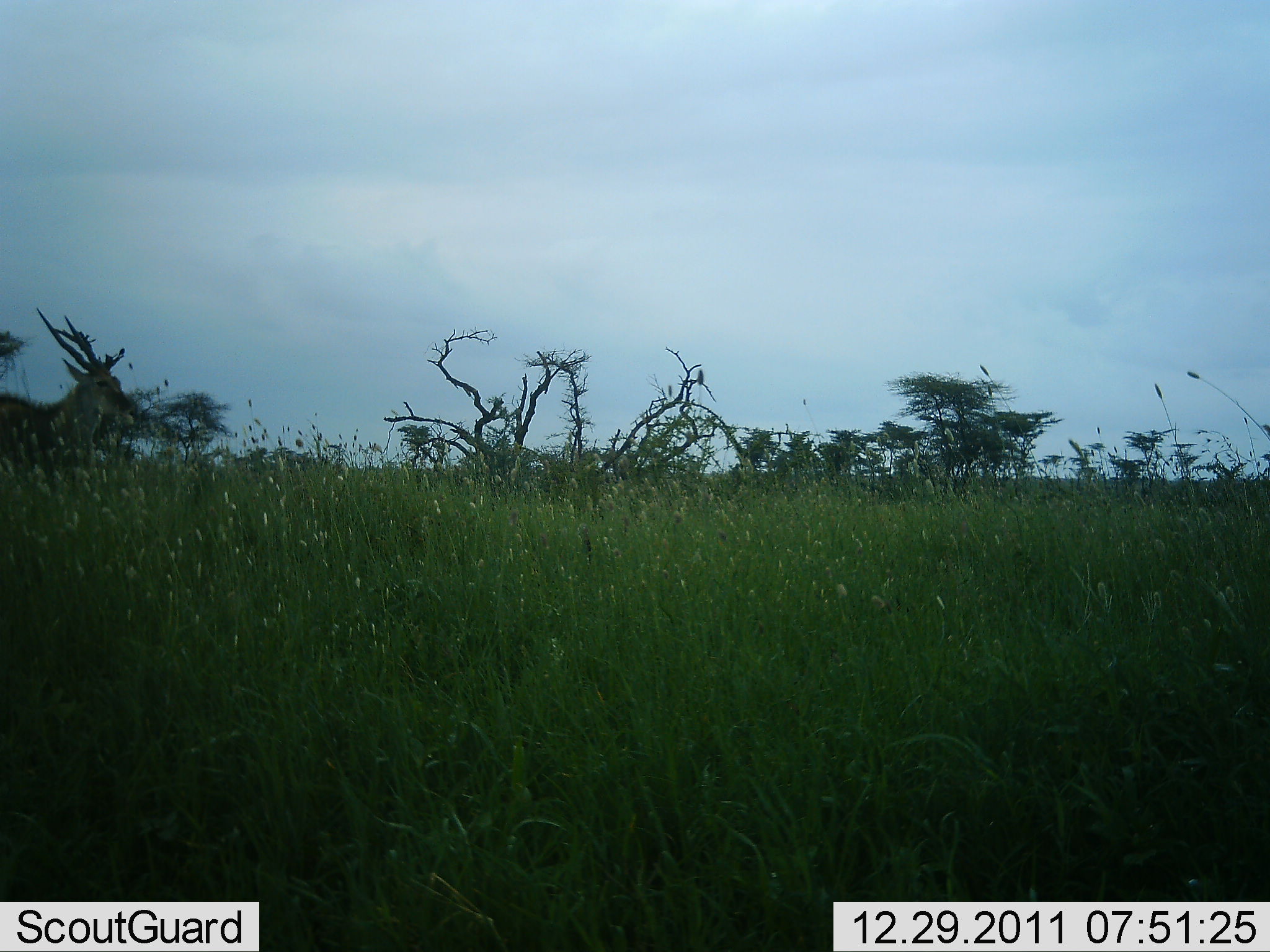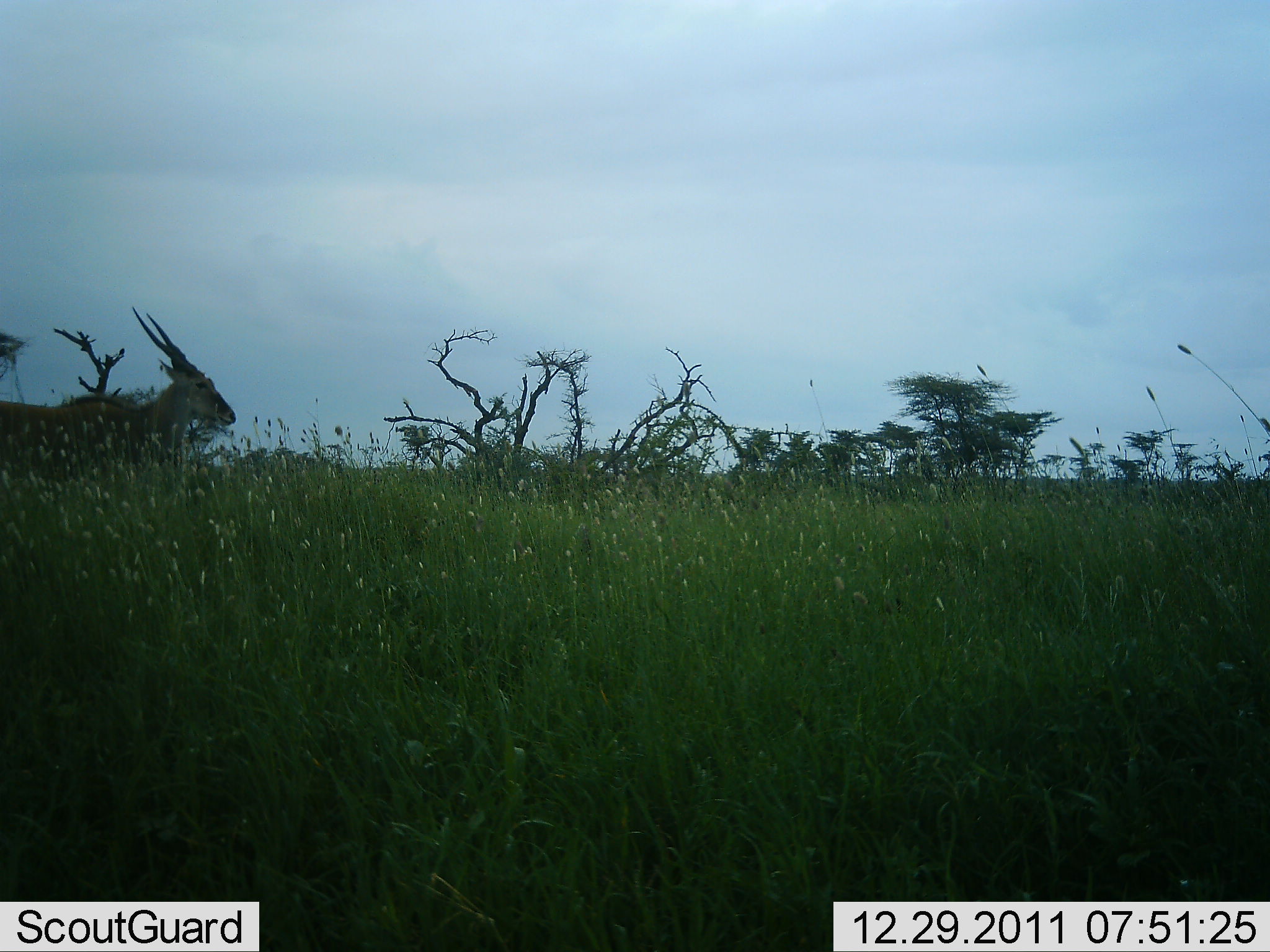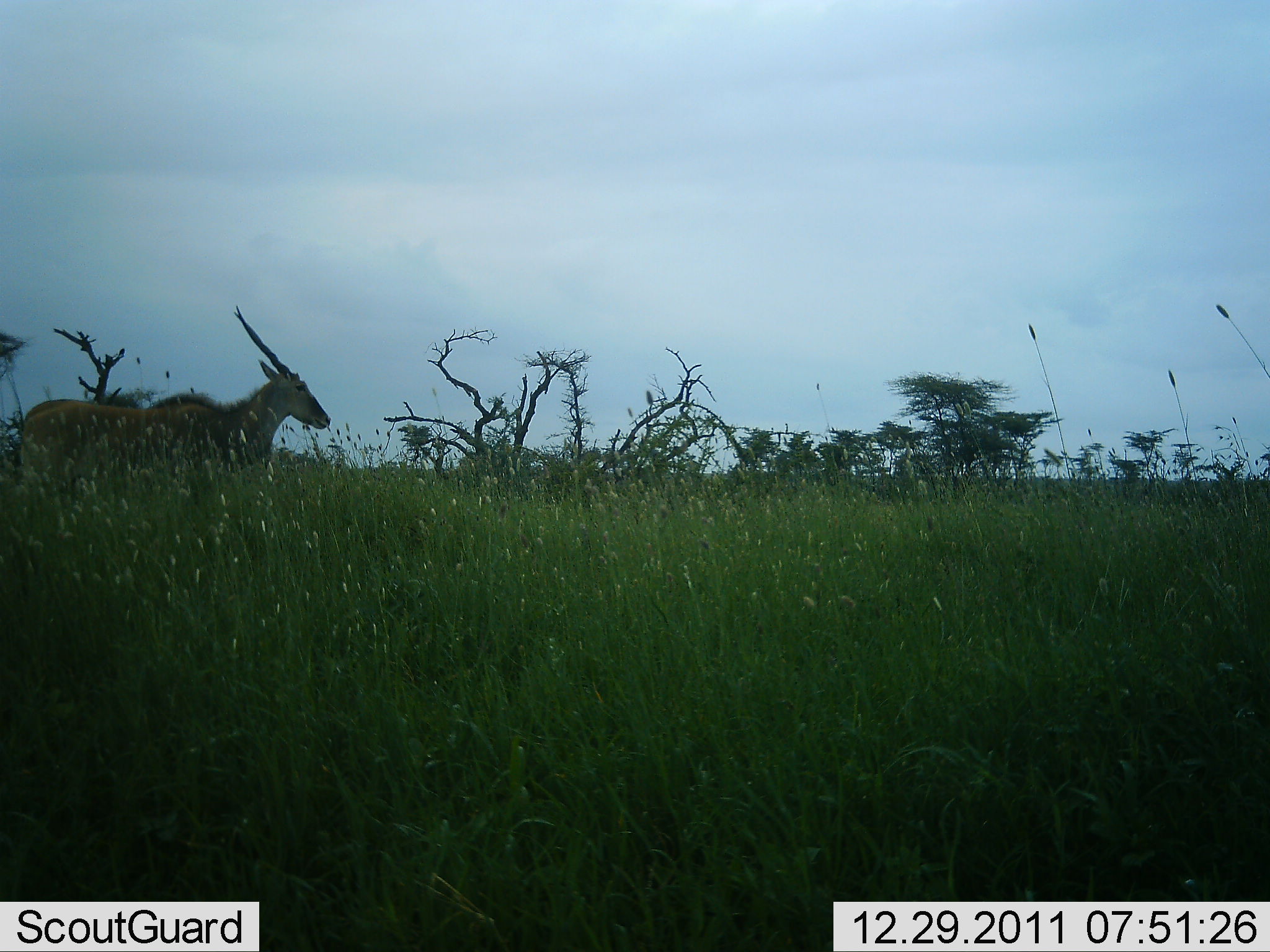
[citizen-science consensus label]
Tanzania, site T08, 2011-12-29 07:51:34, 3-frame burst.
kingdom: Animalia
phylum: Chordata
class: Mammalia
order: Artiodactyla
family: Bovidae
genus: Tragelaphus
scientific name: Tragelaphus oryx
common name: eland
Eland (Tragelaphus oryx), count 1. Behavior (volunteer vote fractions): standing 27%, resting 0%, moving 82%, interacting 0%. Young present (vote fraction): 0%. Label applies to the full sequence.